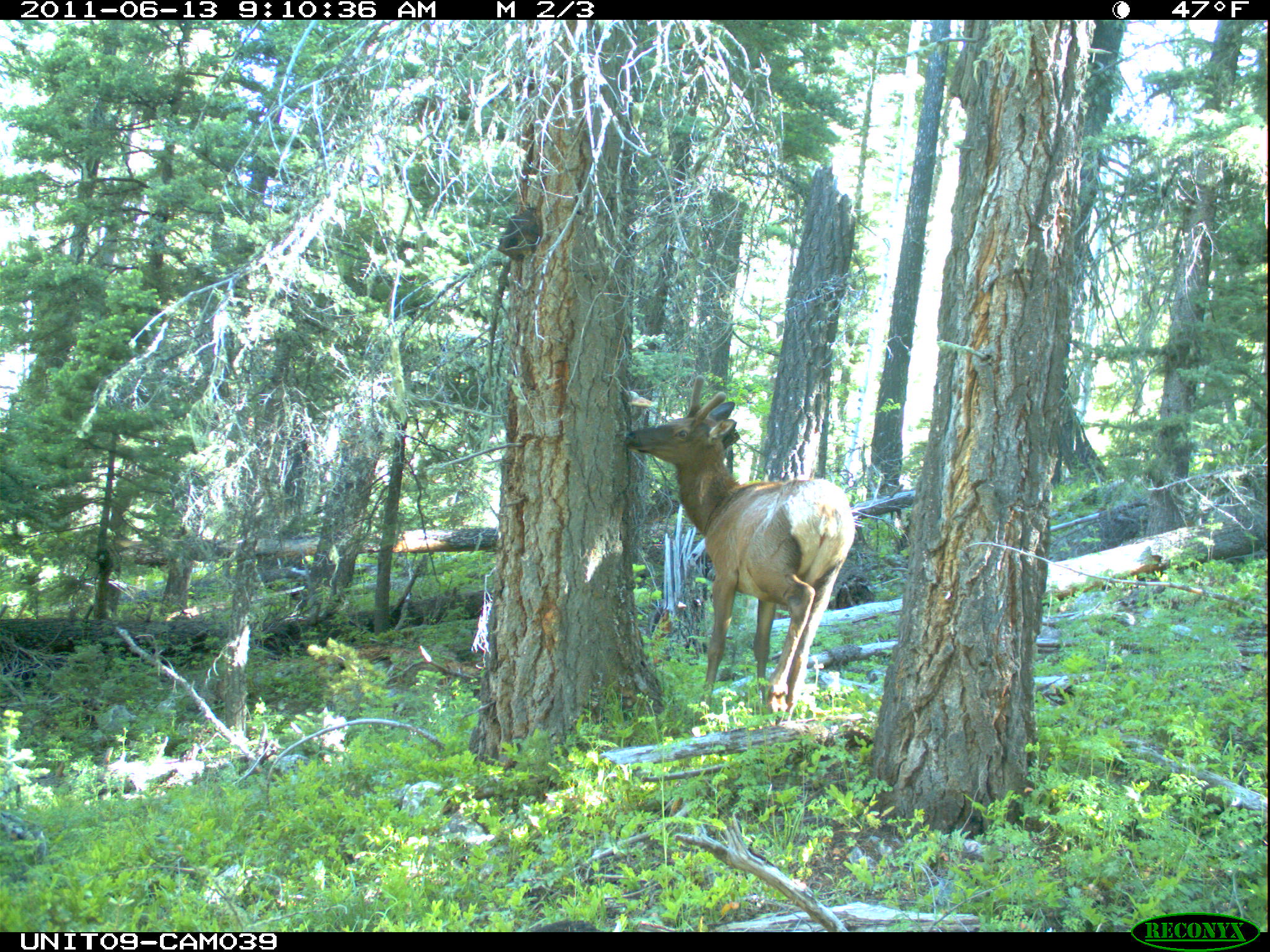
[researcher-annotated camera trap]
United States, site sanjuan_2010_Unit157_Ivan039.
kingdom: Animalia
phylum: Chordata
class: Mammalia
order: Artiodactyla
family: Cervidae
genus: Cervus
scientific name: Cervus elaphus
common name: red deer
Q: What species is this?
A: Cervus elaphus (red deer).